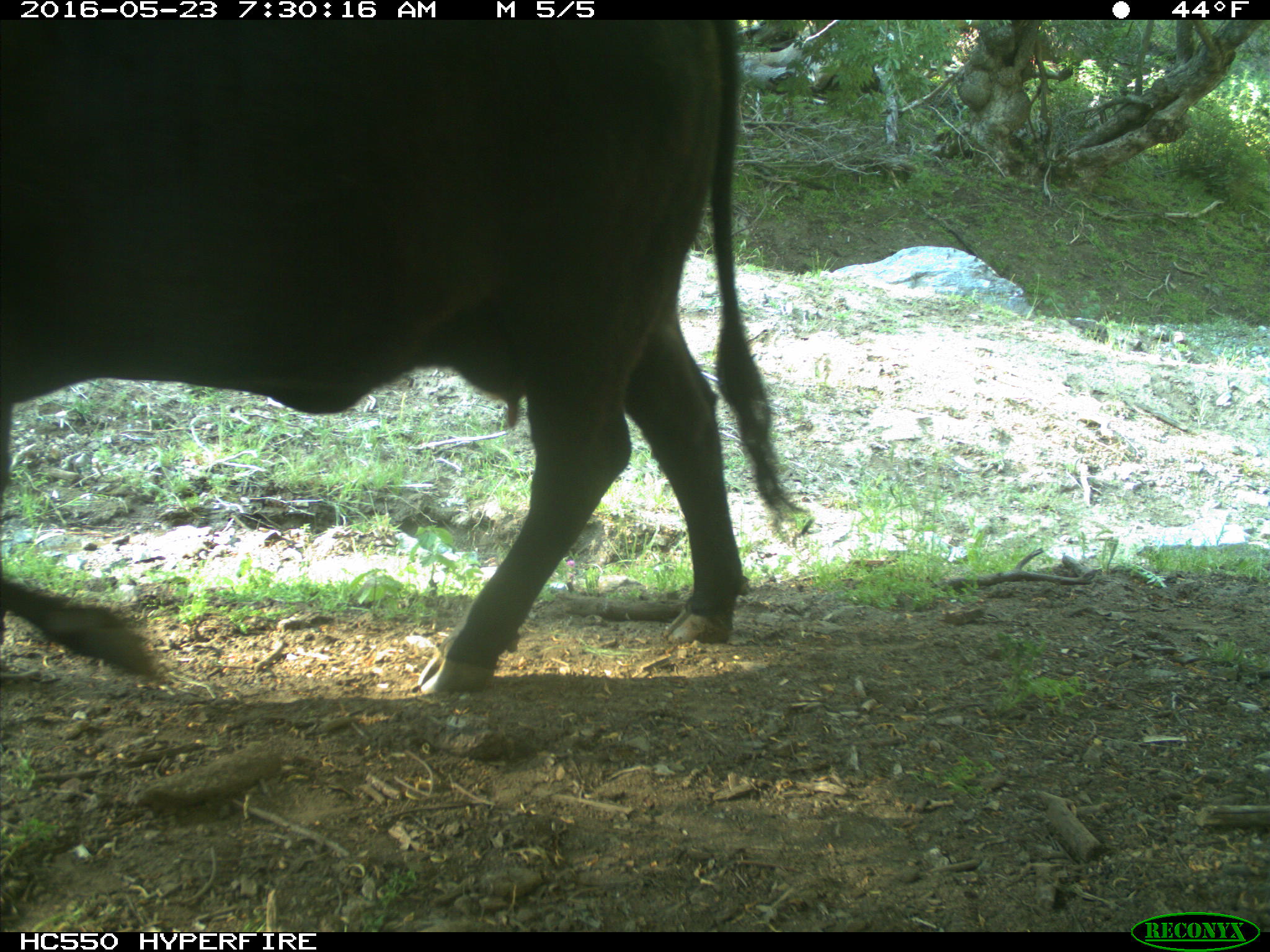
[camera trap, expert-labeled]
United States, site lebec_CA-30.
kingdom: Animalia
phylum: Chordata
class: Mammalia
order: Artiodactyla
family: Bovidae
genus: Bos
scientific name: Bos taurus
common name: domestic cow